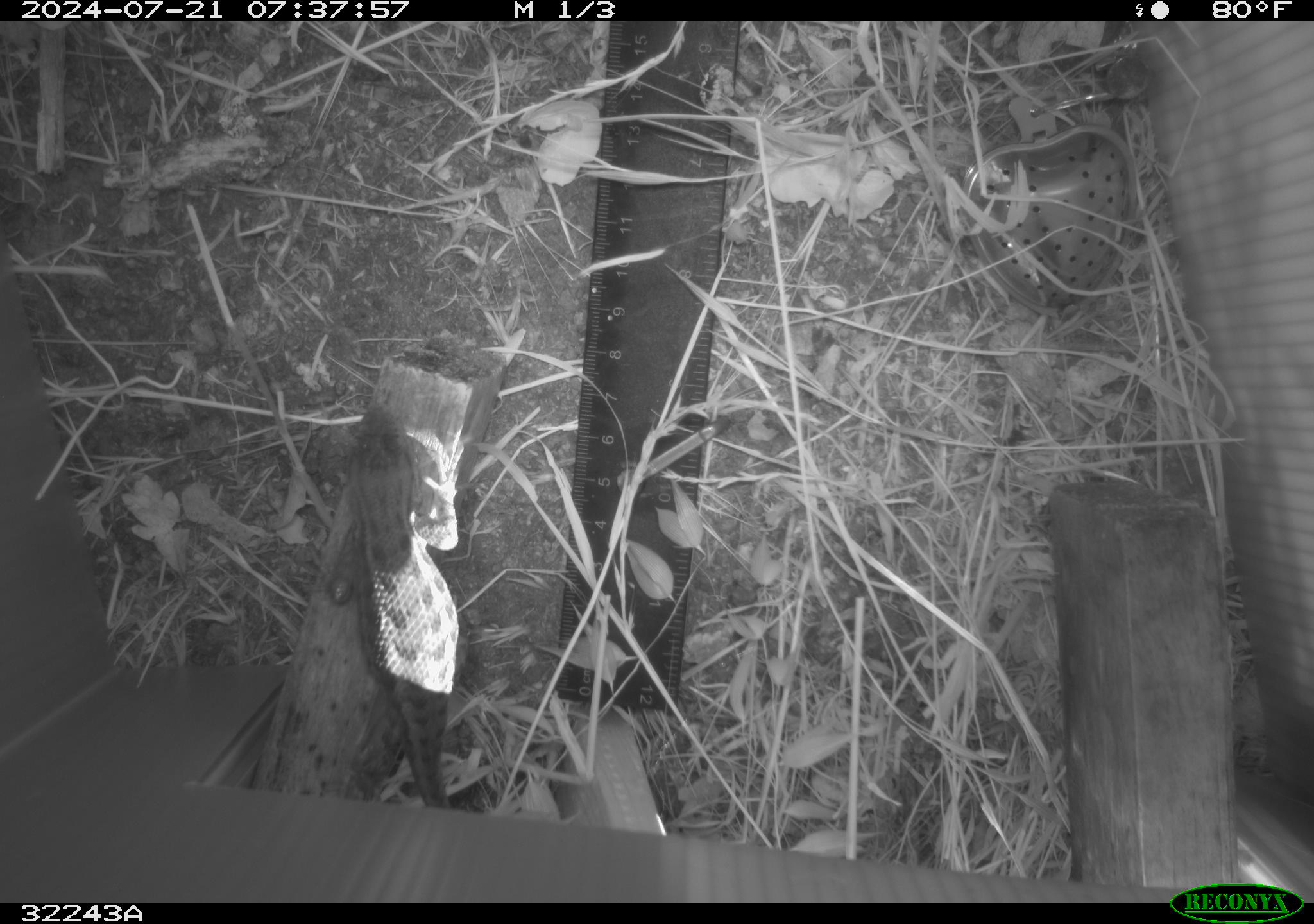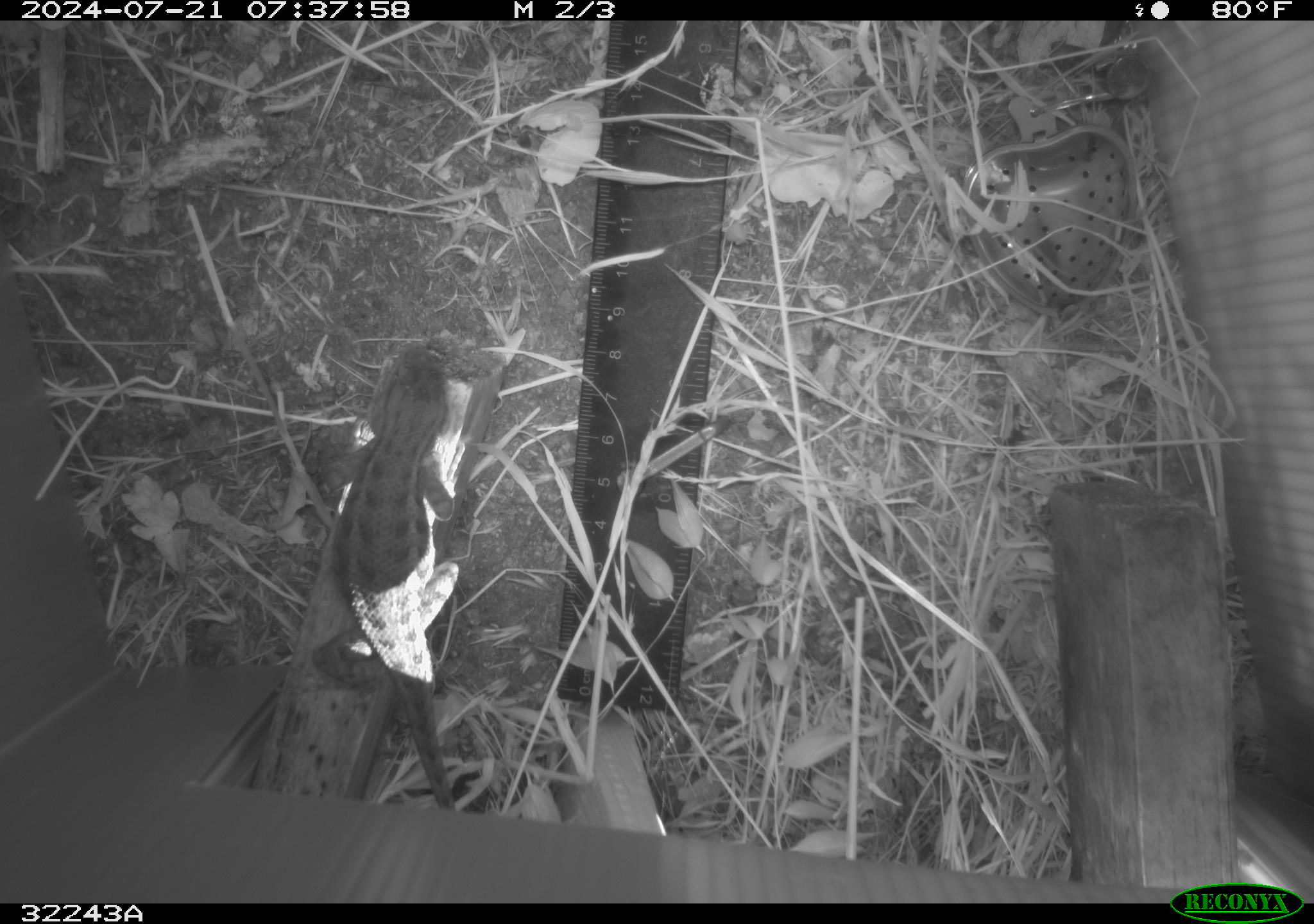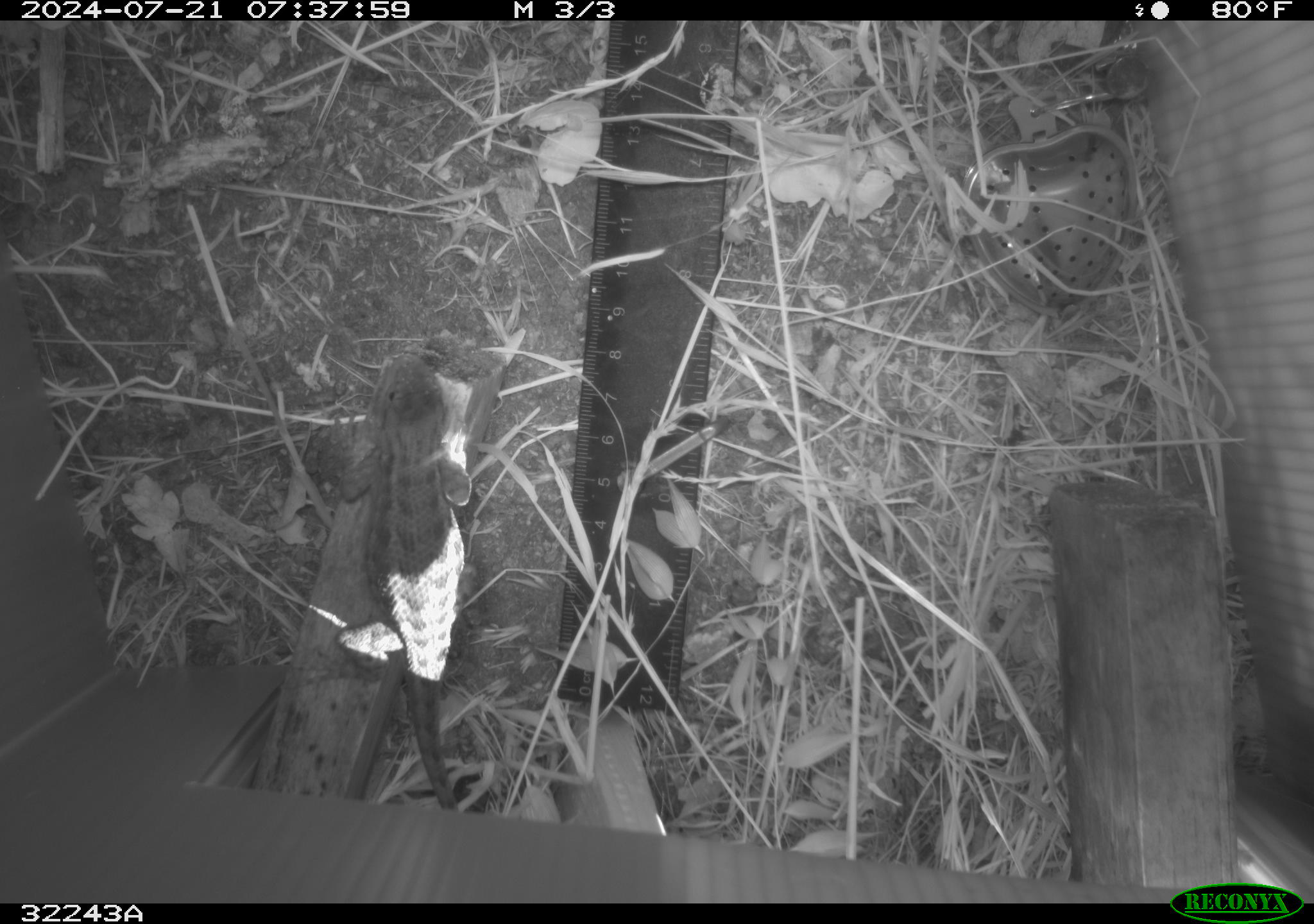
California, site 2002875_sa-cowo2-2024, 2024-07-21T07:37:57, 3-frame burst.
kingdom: Animalia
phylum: Chordata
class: Reptilia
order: Squamata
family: Phrynosomatidae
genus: Sceloporus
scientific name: Sceloporus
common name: spiny lizards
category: sceloporus species